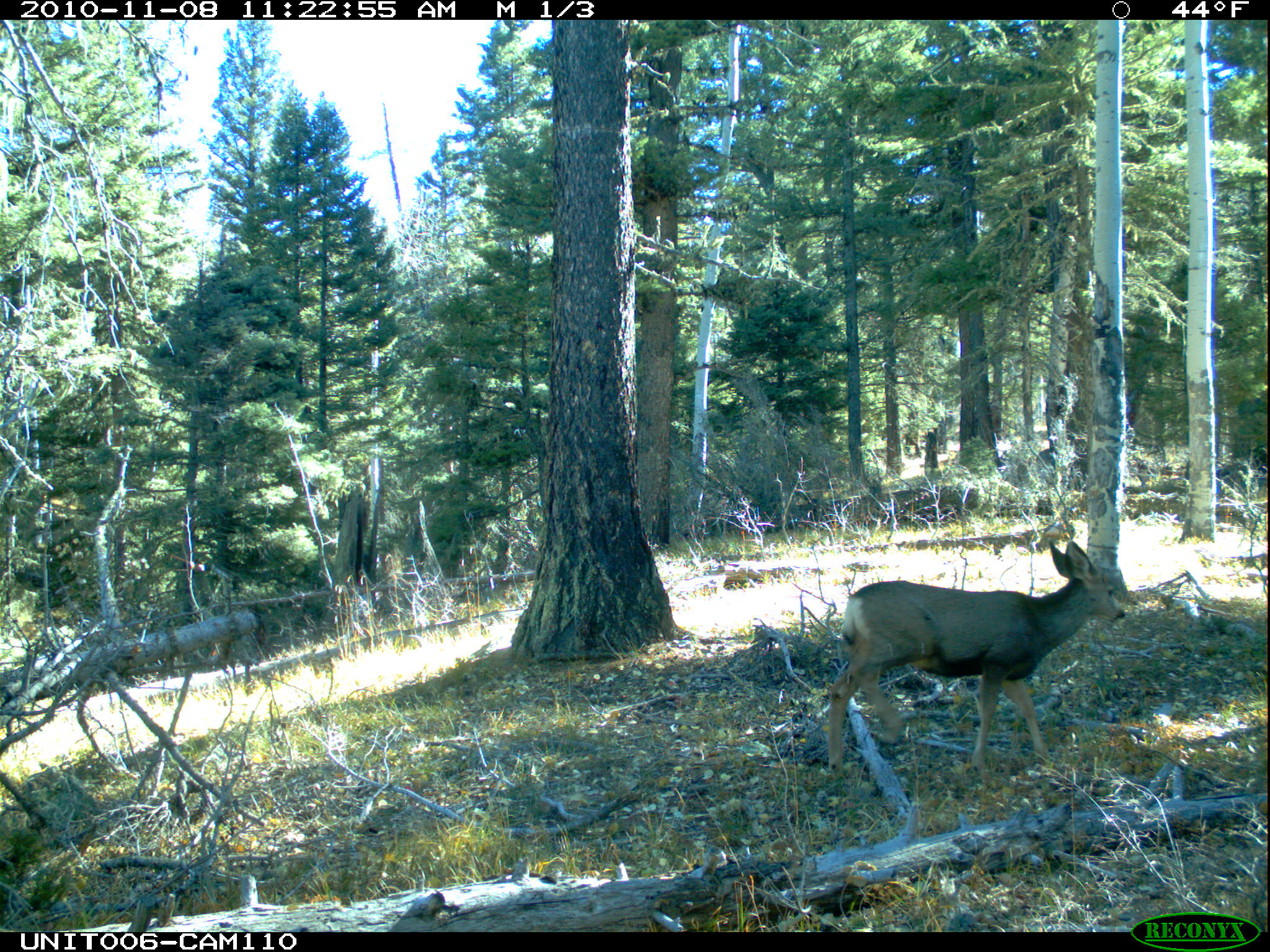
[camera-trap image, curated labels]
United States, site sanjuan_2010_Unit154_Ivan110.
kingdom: Animalia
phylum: Chordata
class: Mammalia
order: Artiodactyla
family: Cervidae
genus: Odocoileus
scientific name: Odocoileus hemionus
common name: mule deer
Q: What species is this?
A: Odocoileus hemionus (mule deer).